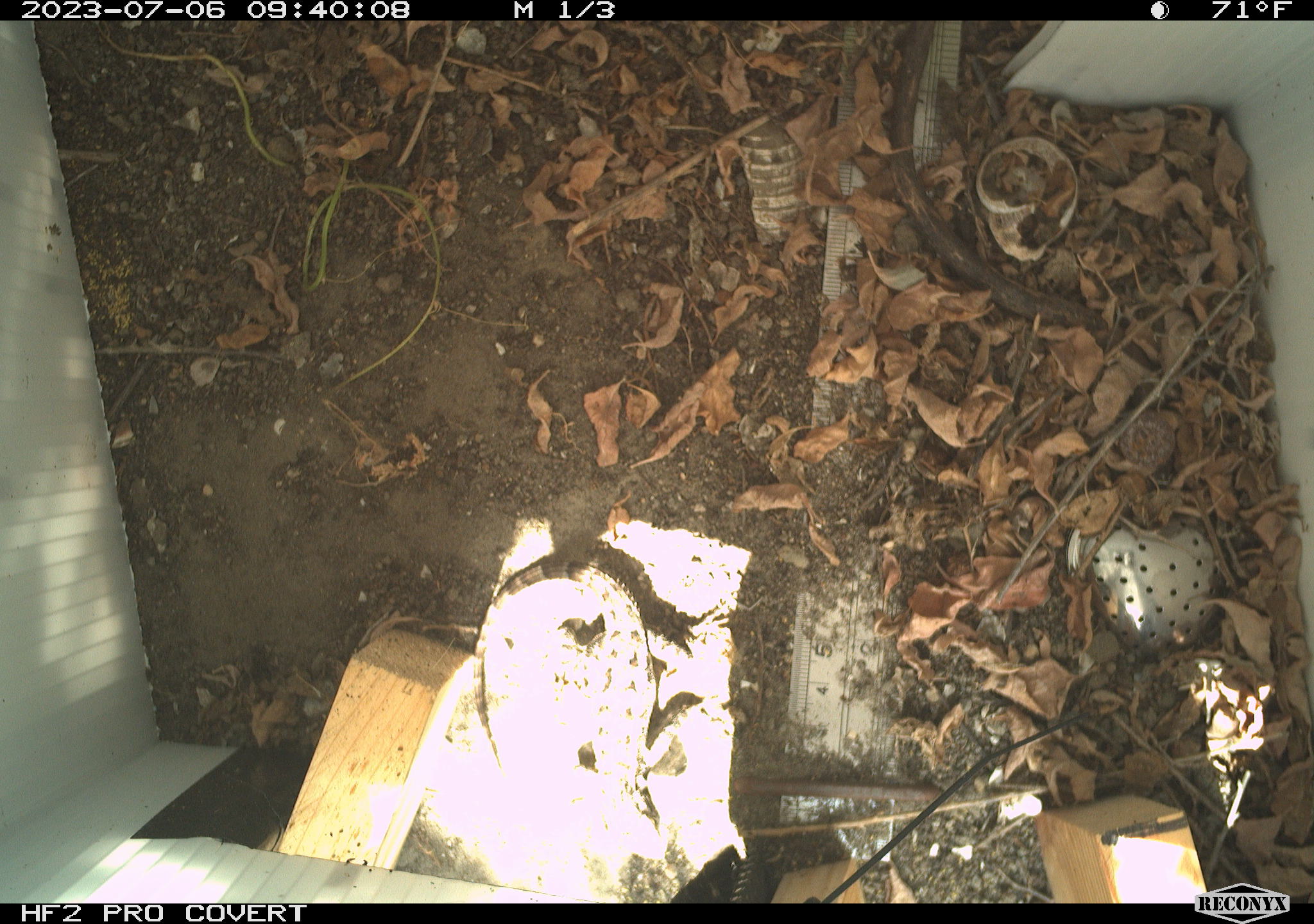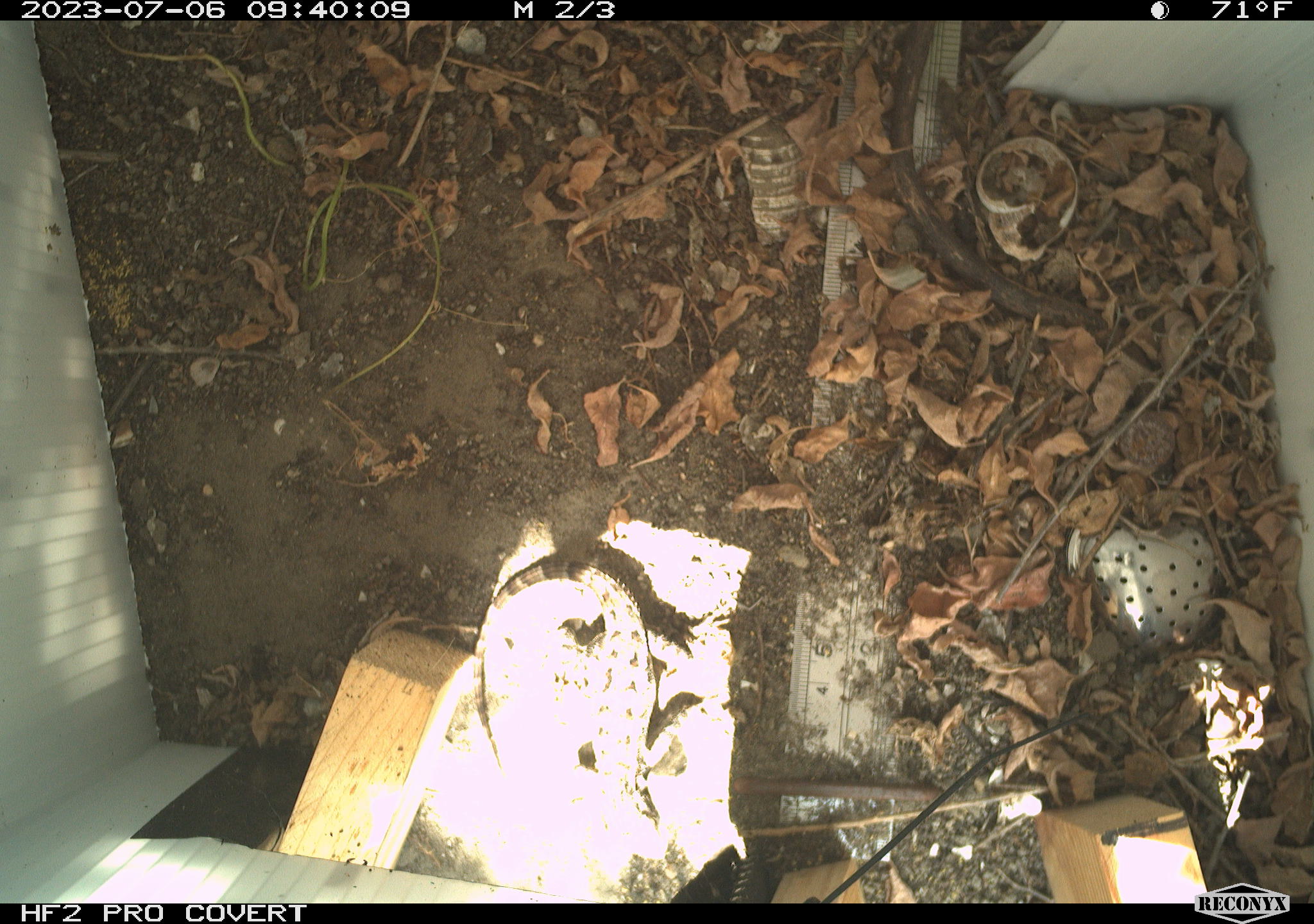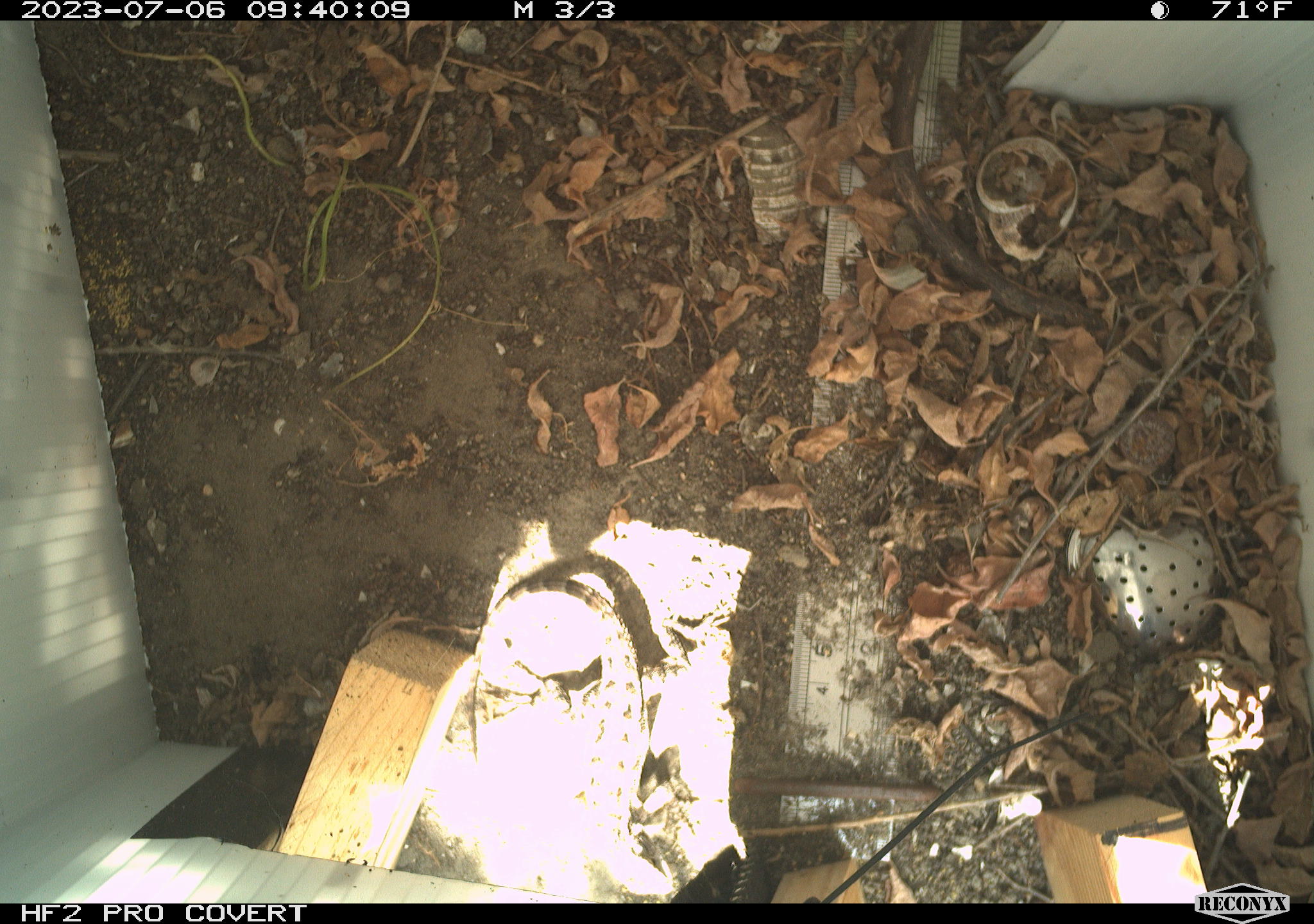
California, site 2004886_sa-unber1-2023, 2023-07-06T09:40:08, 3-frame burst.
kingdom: Animalia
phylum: Chordata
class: Reptilia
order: Squamata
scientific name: Squamata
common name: lizards and snakes